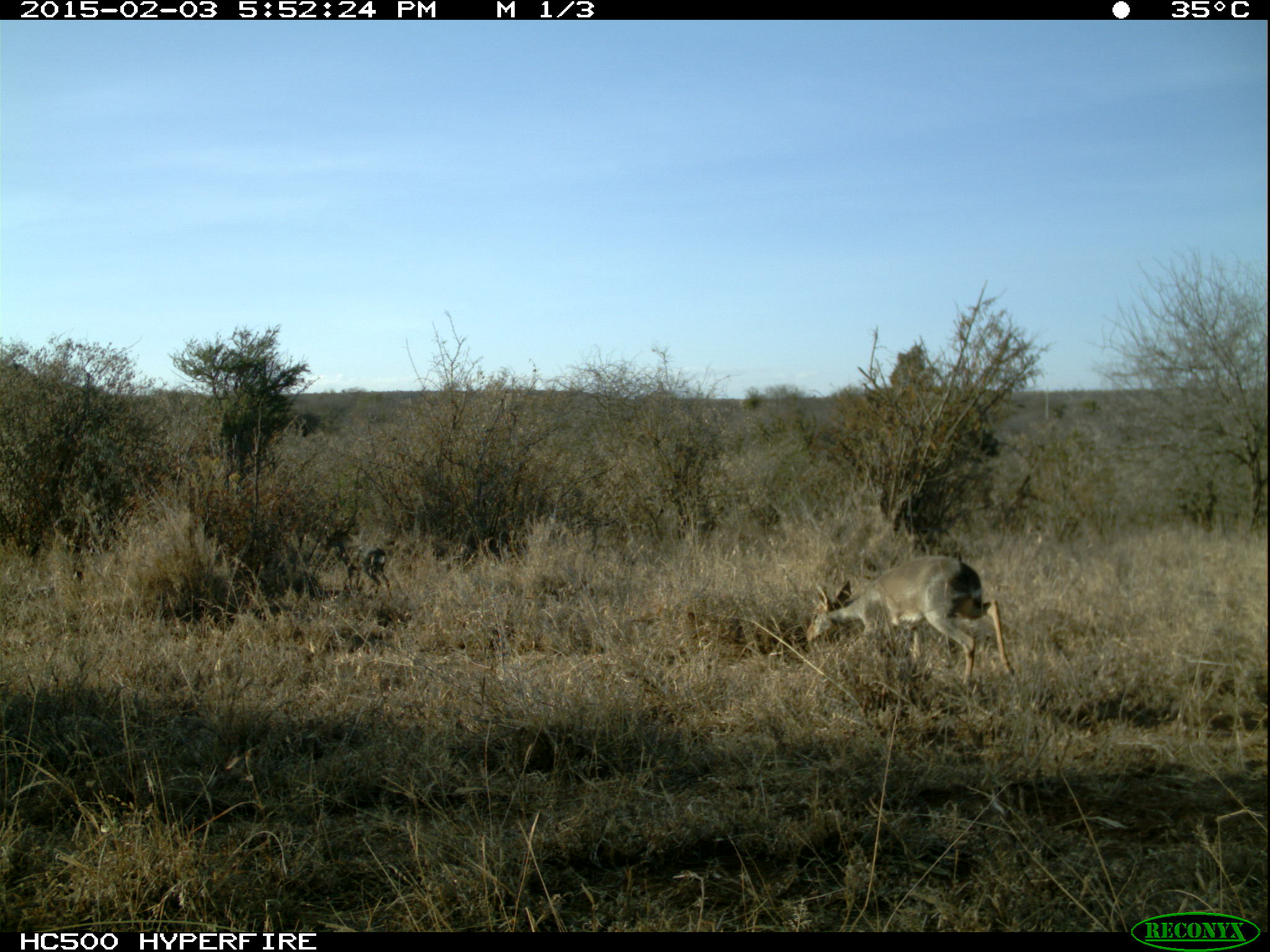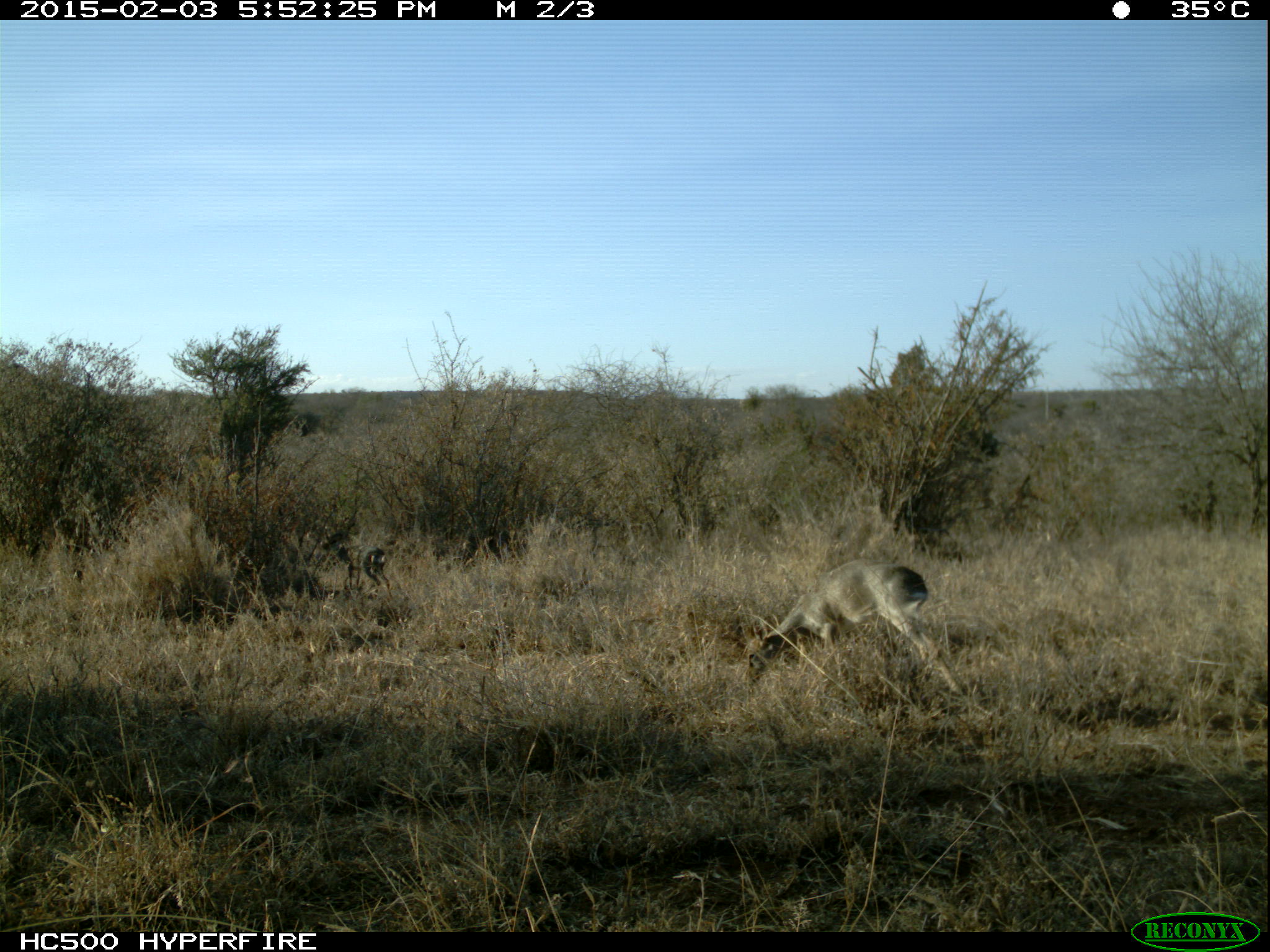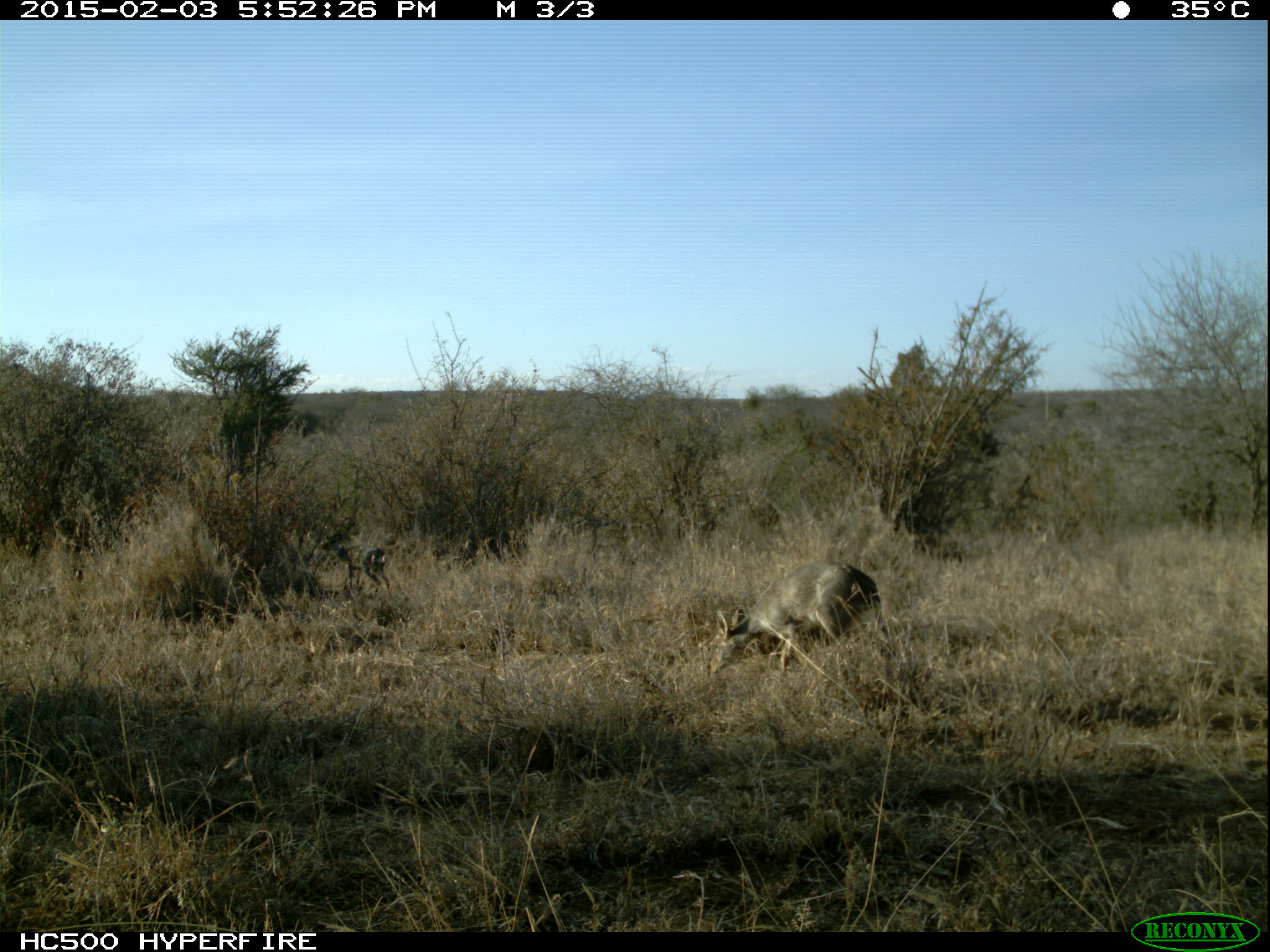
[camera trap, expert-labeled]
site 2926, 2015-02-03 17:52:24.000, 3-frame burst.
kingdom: Animalia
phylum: Chordata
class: Mammalia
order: Artiodactyla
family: Bovidae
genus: Madoqua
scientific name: Madoqua guentheri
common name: günther's dik-dik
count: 1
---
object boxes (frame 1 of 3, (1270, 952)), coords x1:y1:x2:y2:
madoqua guentheri: 803:551:1023:693; 322:522:394:601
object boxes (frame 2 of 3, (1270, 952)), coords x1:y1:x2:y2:
madoqua guentheri: 734:558:970:695; 334:544:394:601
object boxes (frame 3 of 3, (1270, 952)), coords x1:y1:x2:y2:
madoqua guentheri: 704:558:893:674; 335:542:393:601